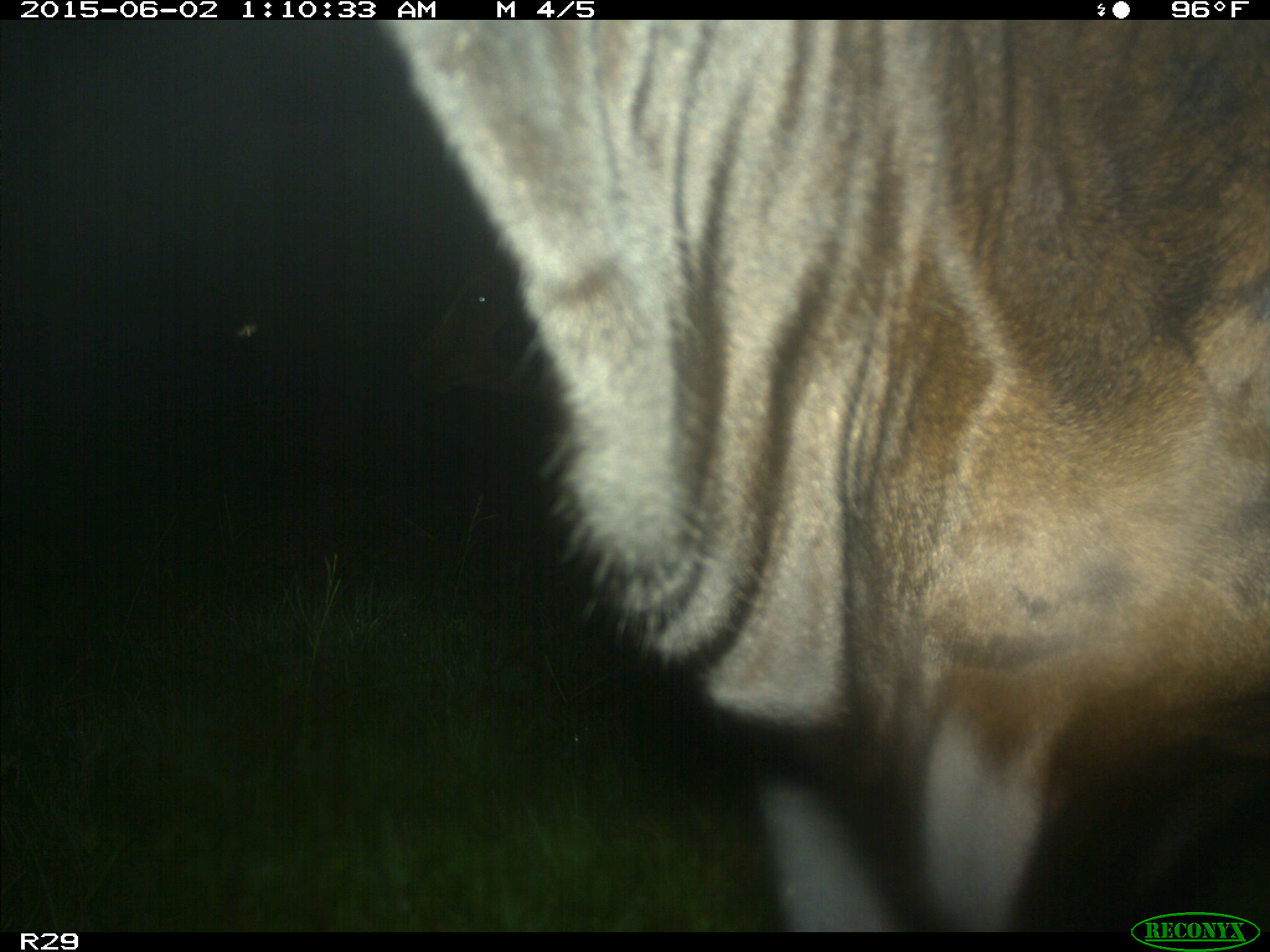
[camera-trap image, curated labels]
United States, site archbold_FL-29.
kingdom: Animalia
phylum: Chordata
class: Mammalia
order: Artiodactyla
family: Bovidae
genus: Bos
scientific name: Bos taurus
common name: domestic cow